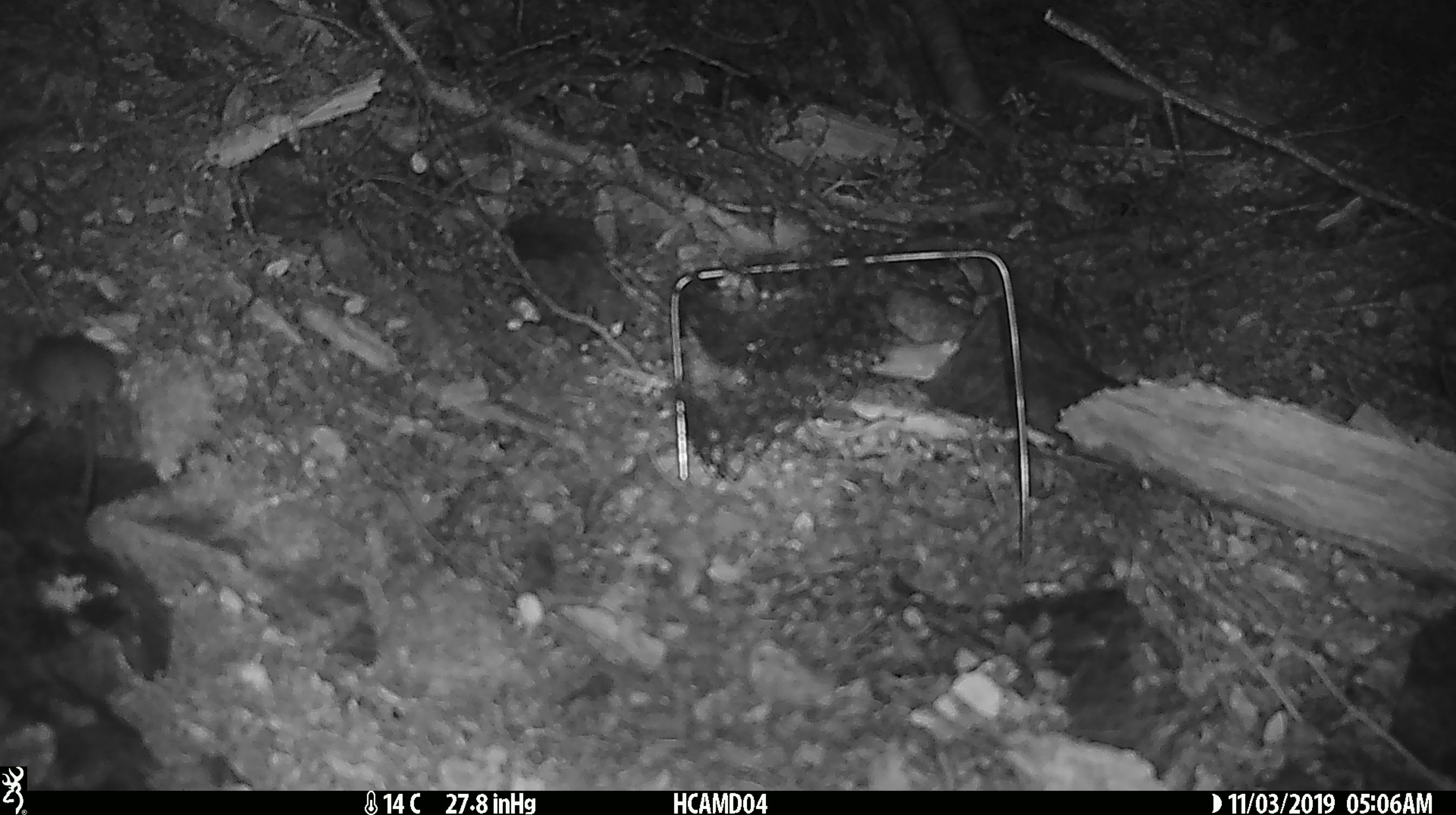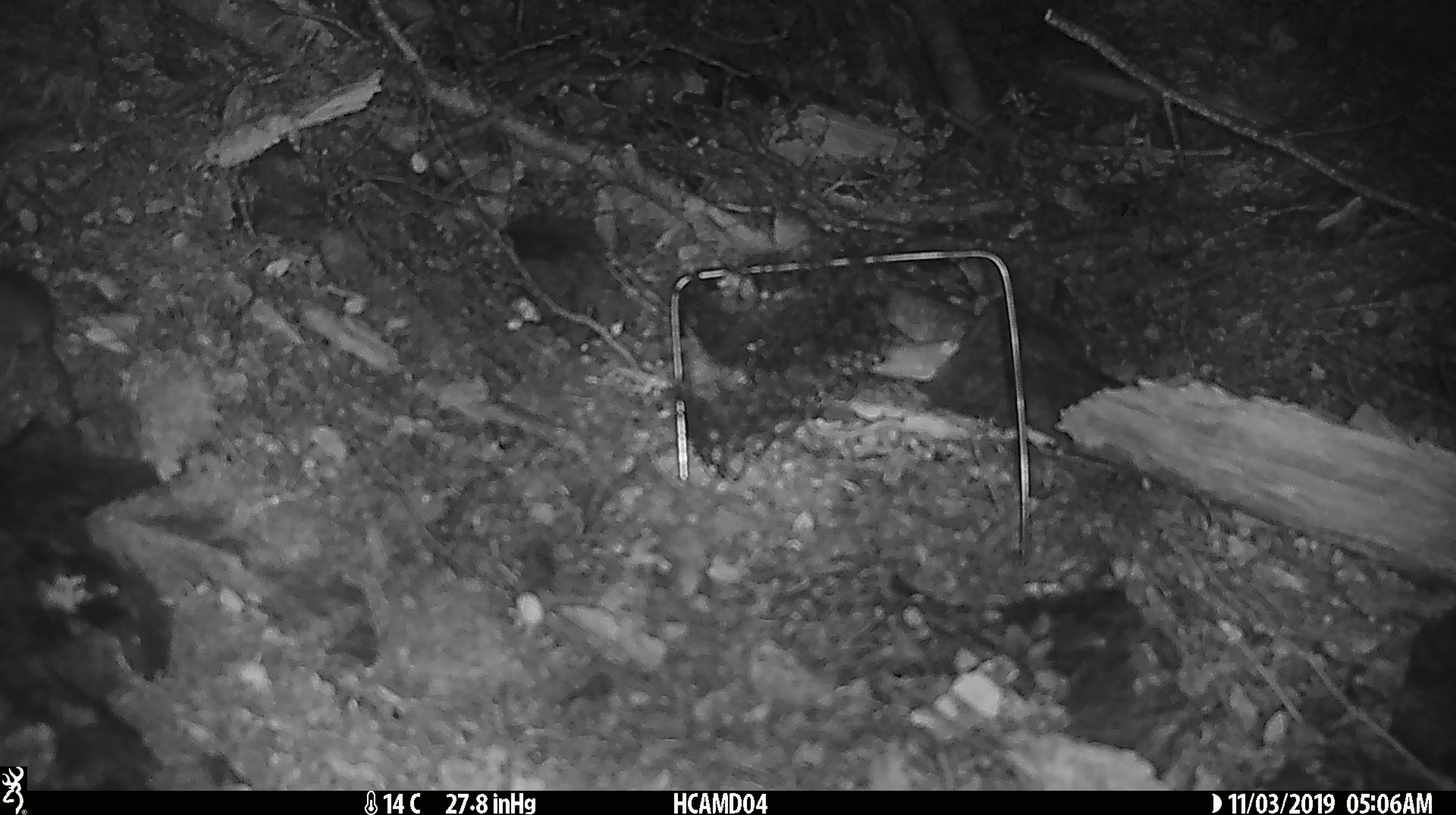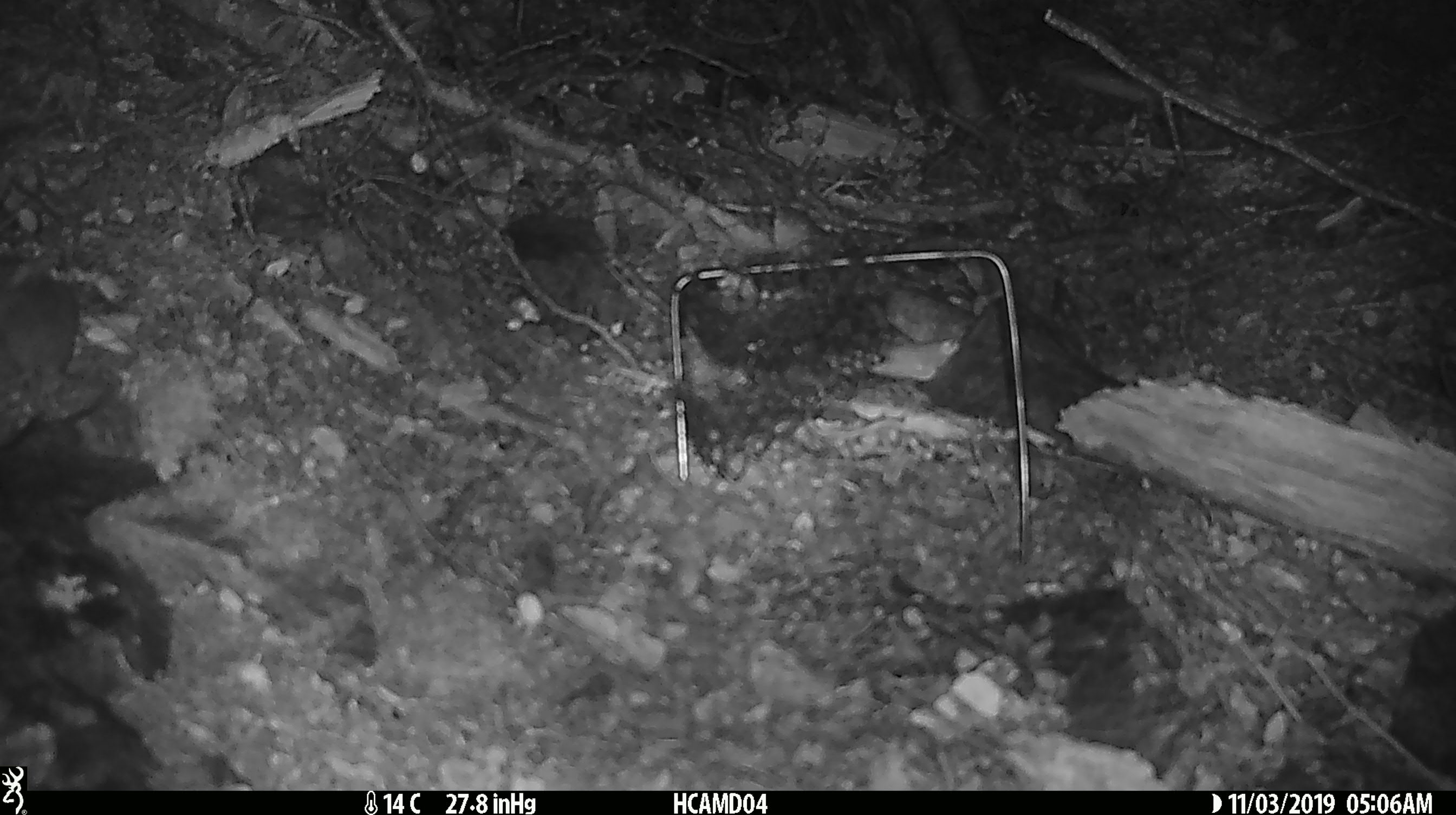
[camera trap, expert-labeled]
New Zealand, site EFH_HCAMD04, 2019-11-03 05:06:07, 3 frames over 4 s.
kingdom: Animalia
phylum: Chordata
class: Mammalia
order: Rodentia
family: Muridae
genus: Mus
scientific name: Mus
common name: mouse